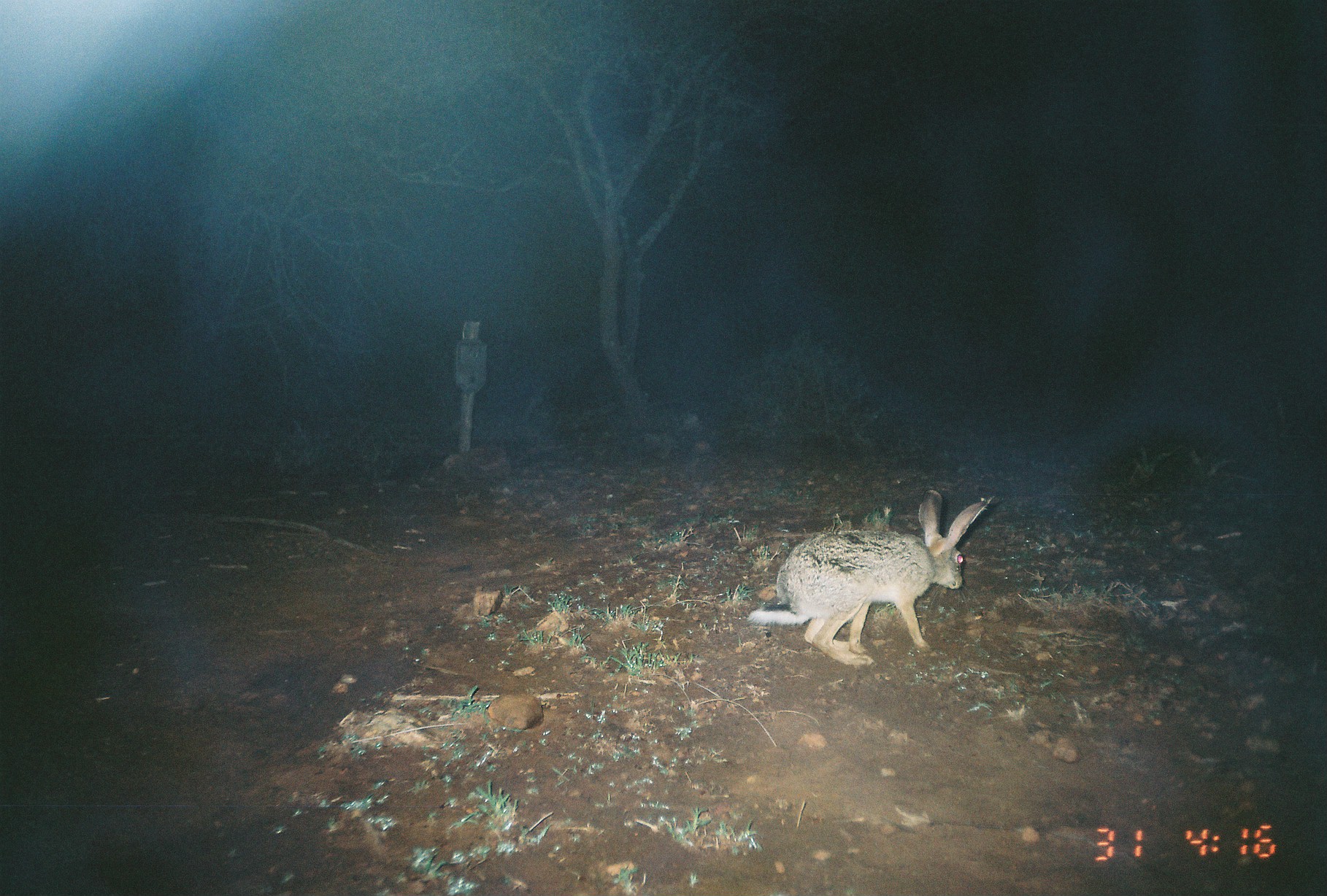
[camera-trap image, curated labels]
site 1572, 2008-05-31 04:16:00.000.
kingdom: Animalia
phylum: Chordata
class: Mammalia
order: Lagomorpha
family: Leporidae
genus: Lepus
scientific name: Lepus saxatilis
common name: scrub hare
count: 1